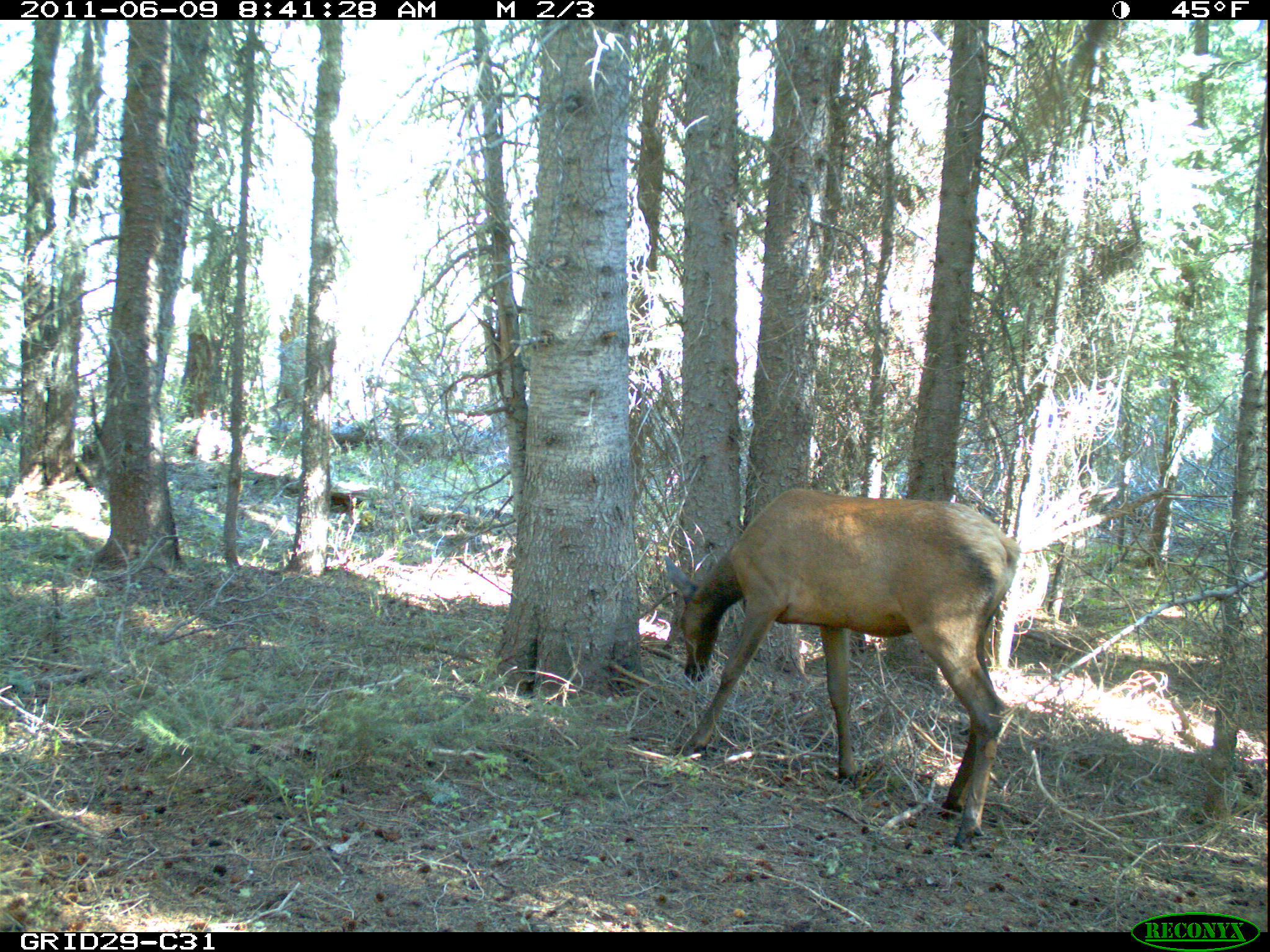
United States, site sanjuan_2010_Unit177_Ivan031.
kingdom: Animalia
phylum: Chordata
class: Mammalia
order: Artiodactyla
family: Cervidae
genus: Cervus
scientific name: Cervus elaphus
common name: red deer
Cervus elaphus (red deer).